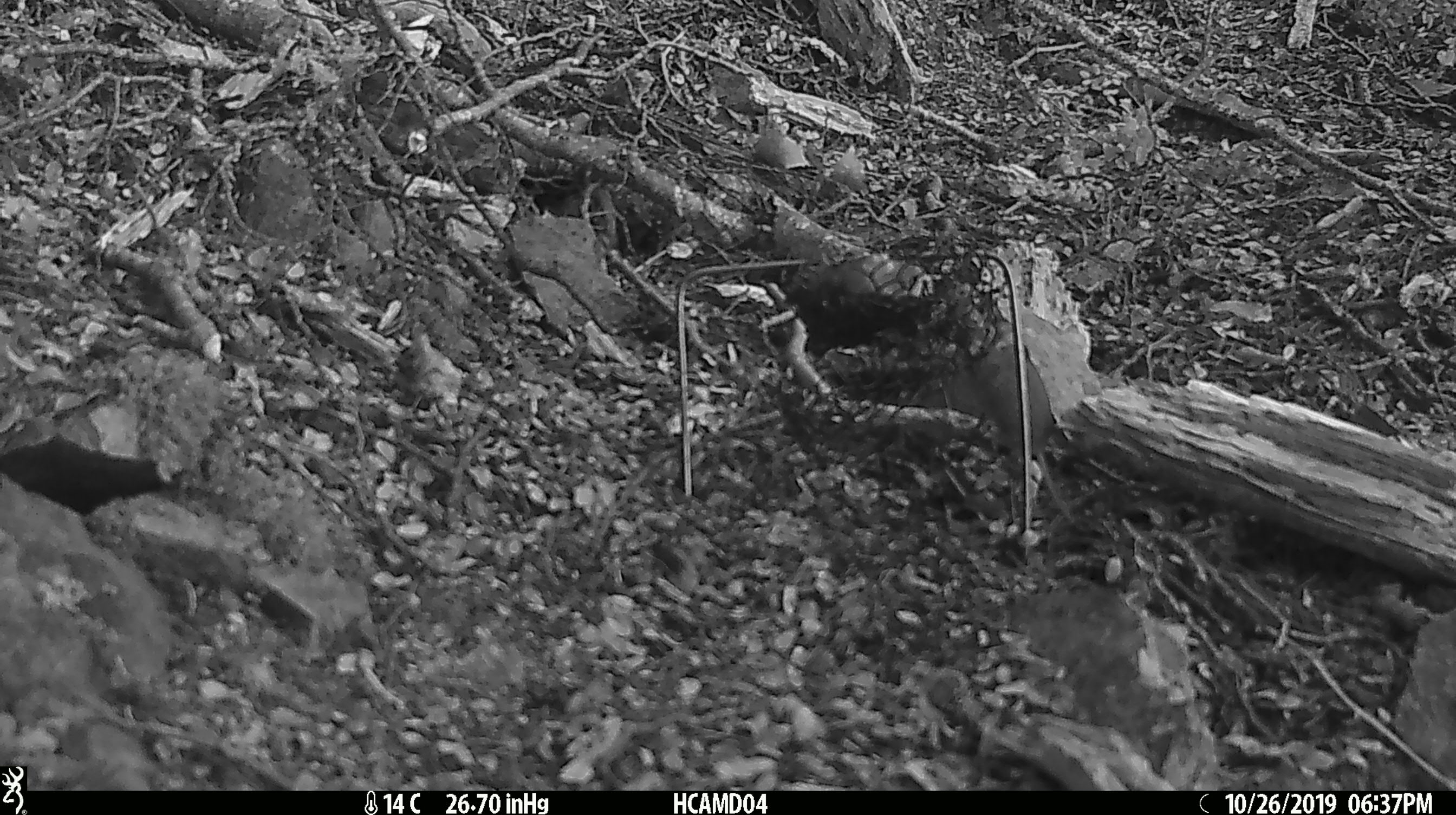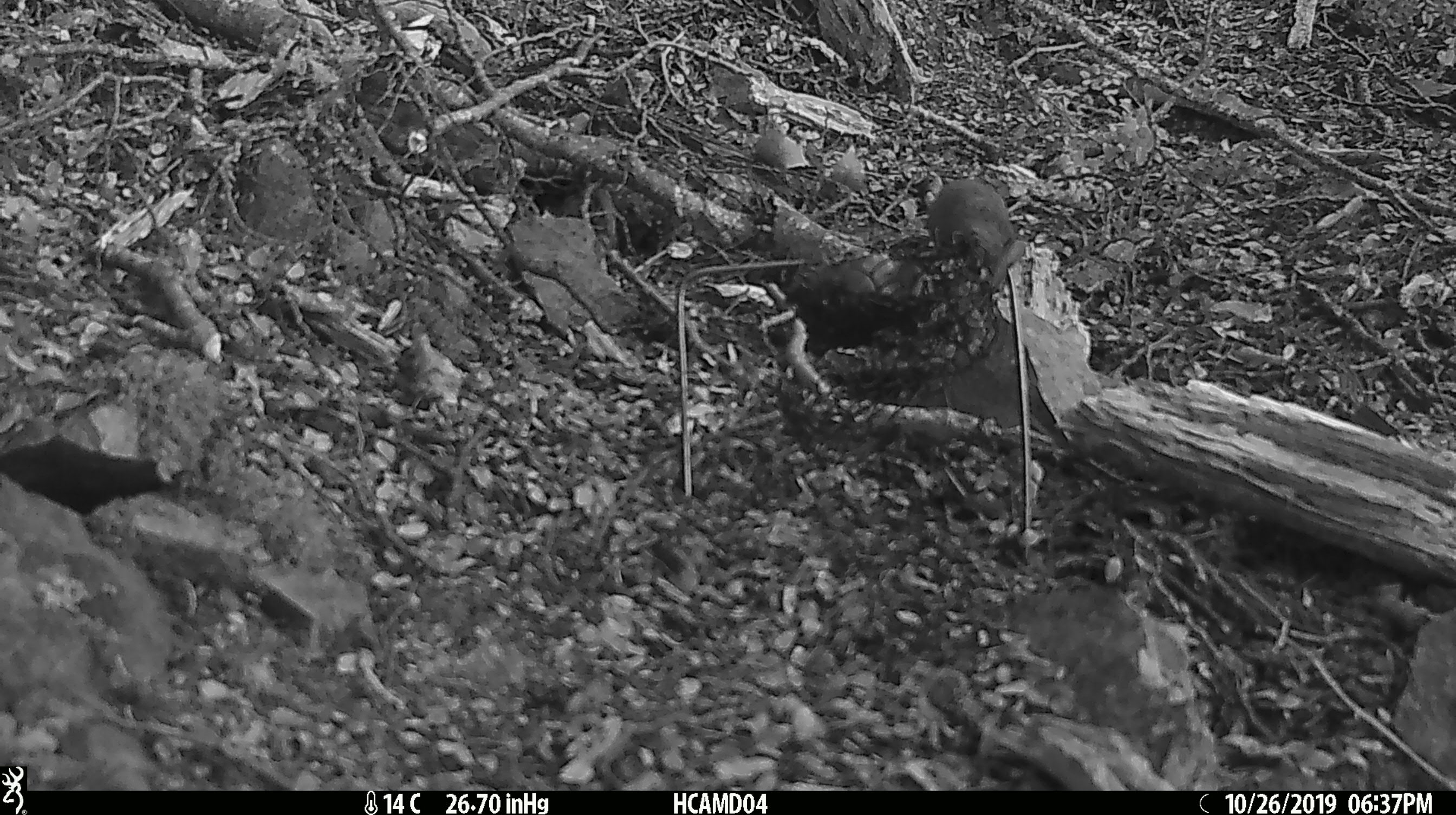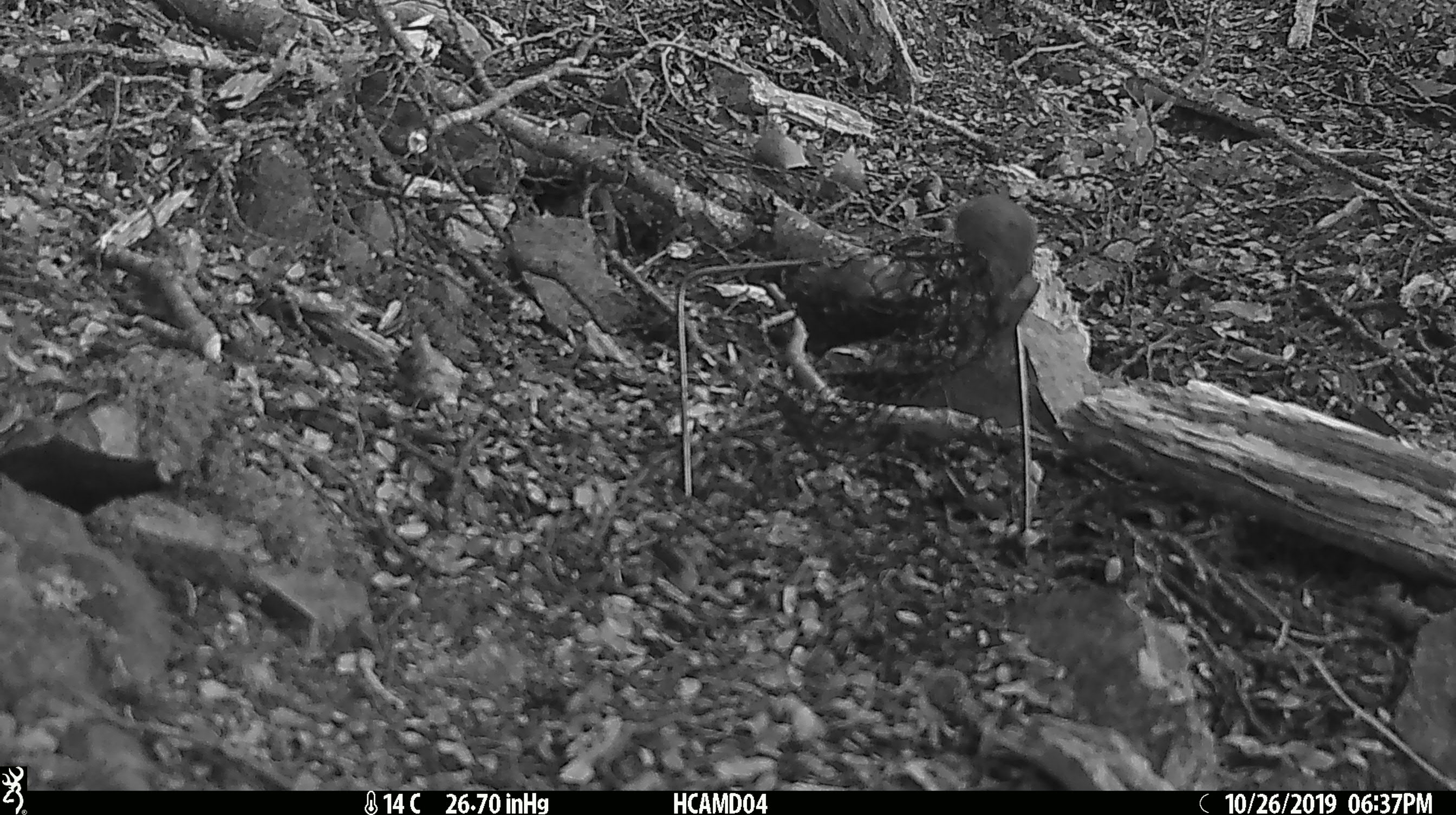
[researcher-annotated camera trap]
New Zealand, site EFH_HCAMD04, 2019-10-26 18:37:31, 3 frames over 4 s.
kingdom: Animalia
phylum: Chordata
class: Mammalia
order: Rodentia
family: Muridae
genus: Mus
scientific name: Mus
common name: mouse